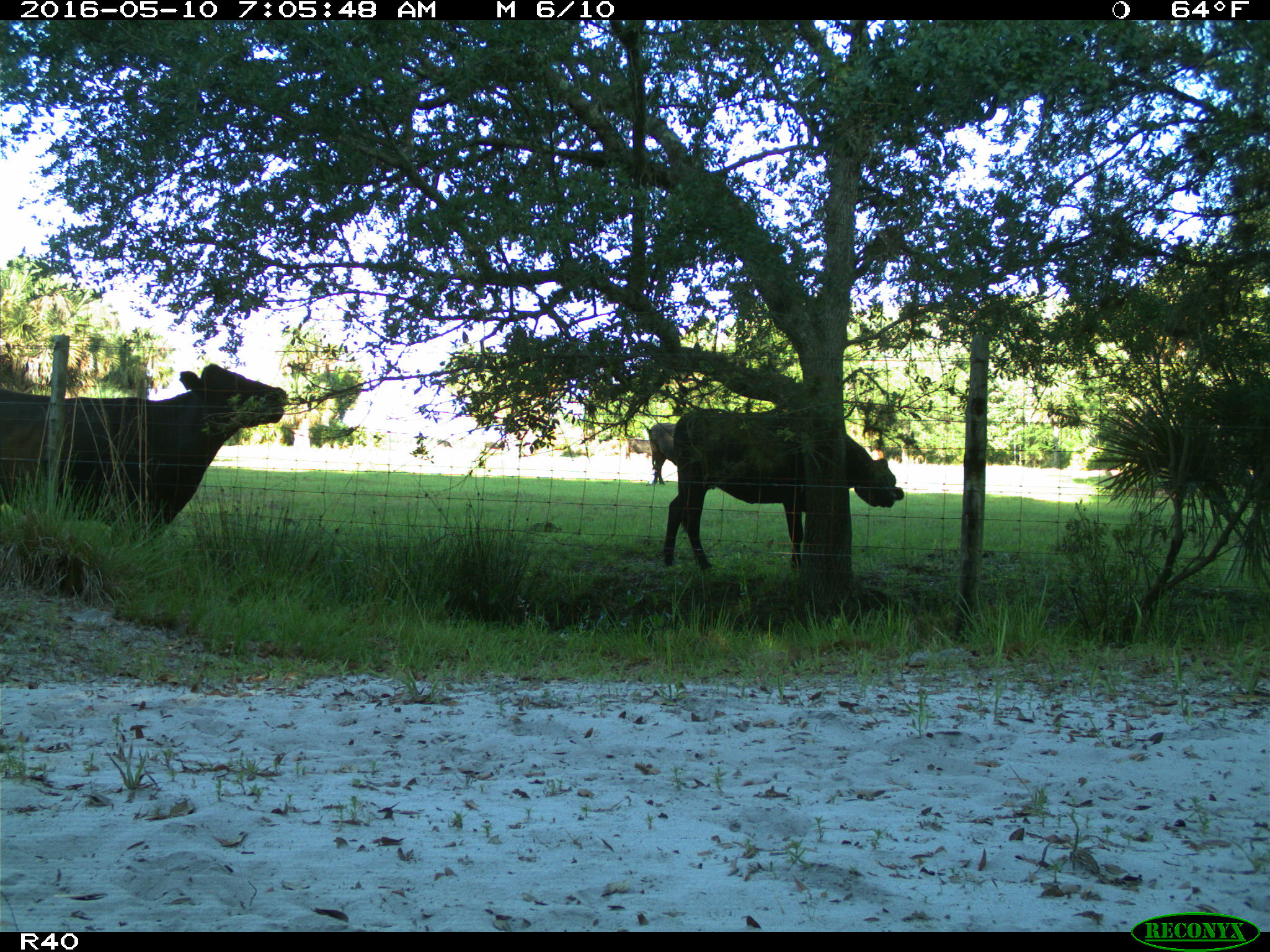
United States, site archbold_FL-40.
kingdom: Animalia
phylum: Chordata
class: Mammalia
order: Artiodactyla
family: Bovidae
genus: Bos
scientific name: Bos taurus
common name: domestic cow